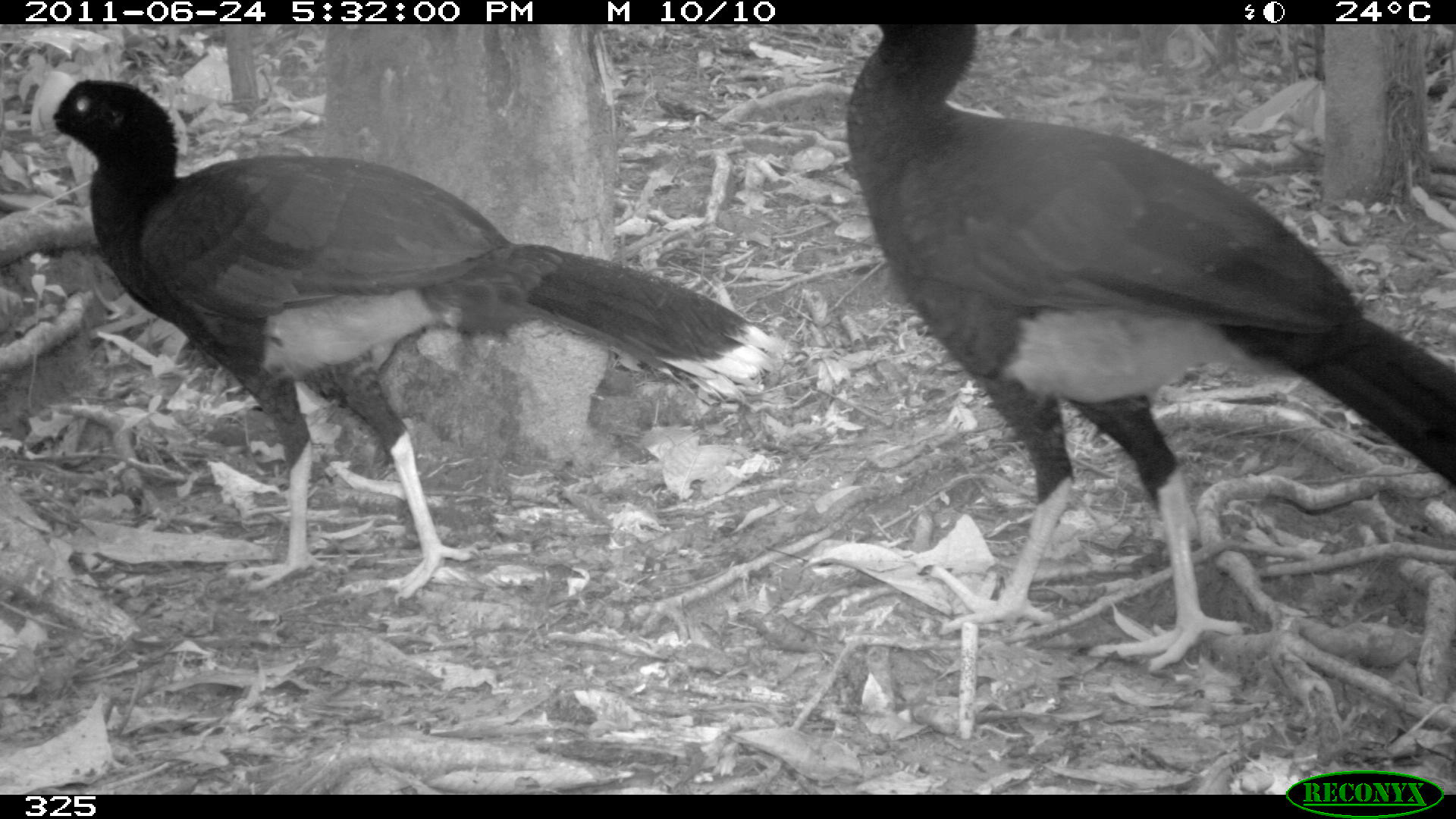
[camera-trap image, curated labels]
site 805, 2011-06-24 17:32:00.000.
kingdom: Animalia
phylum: Chordata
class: Aves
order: Galliformes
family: Cracidae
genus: Mitu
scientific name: Mitu tuberosum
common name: razor-billed curassow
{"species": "Mitu tuberosum (razor-billed curassow)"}